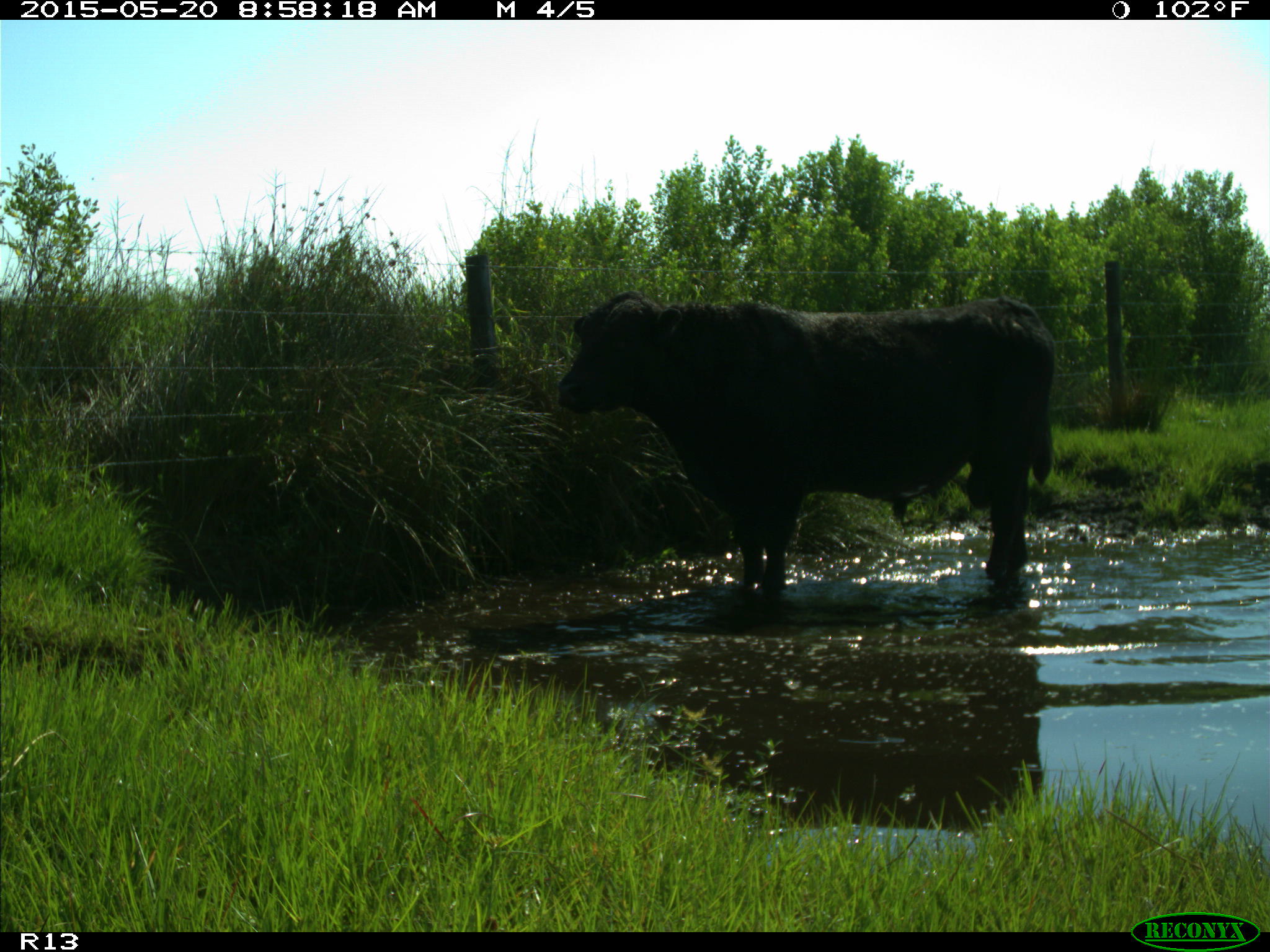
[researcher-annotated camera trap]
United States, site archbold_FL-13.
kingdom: Animalia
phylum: Chordata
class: Mammalia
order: Artiodactyla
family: Bovidae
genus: Bos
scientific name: Bos taurus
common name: domestic cow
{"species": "Bos taurus (domestic cow)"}